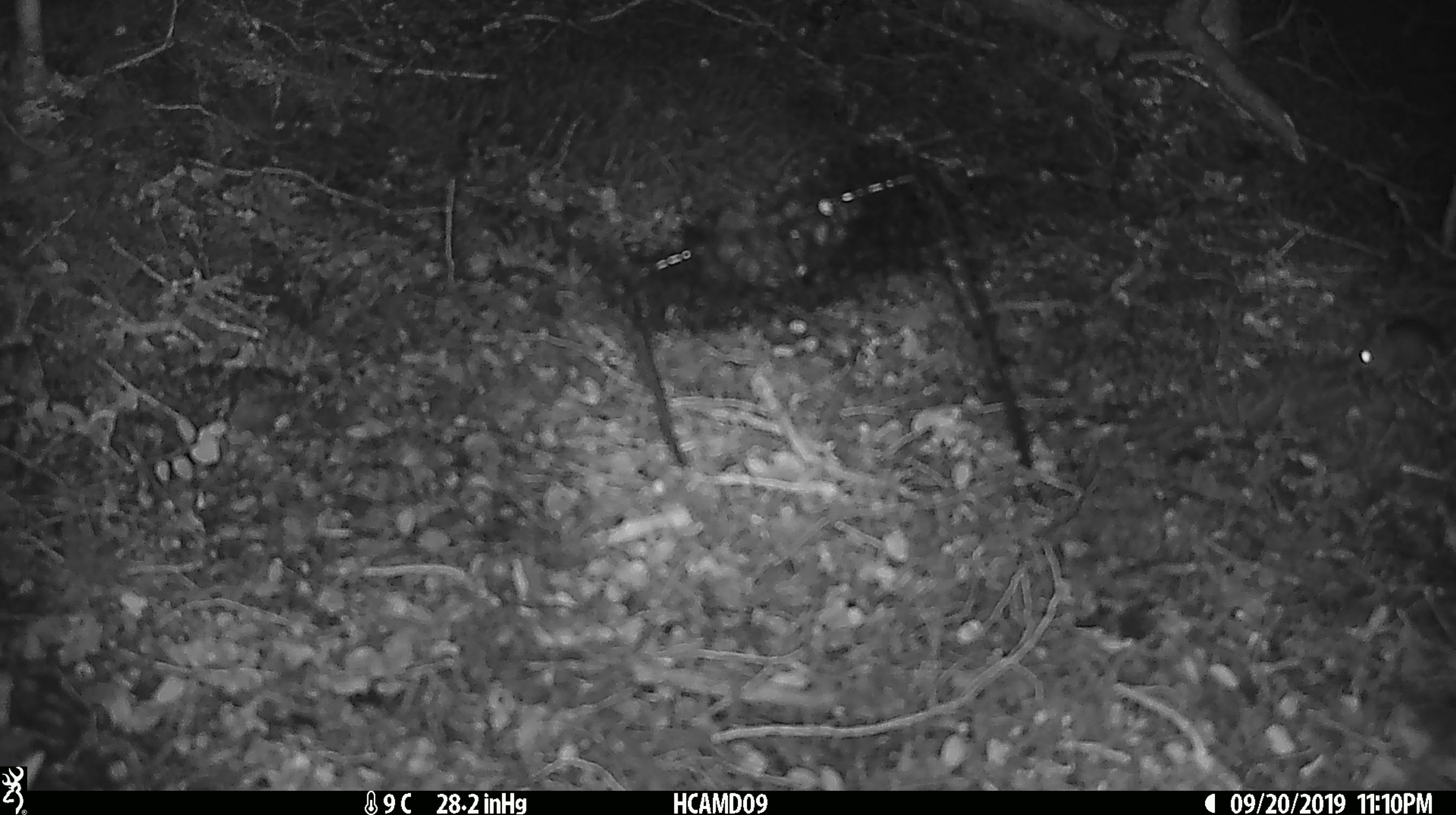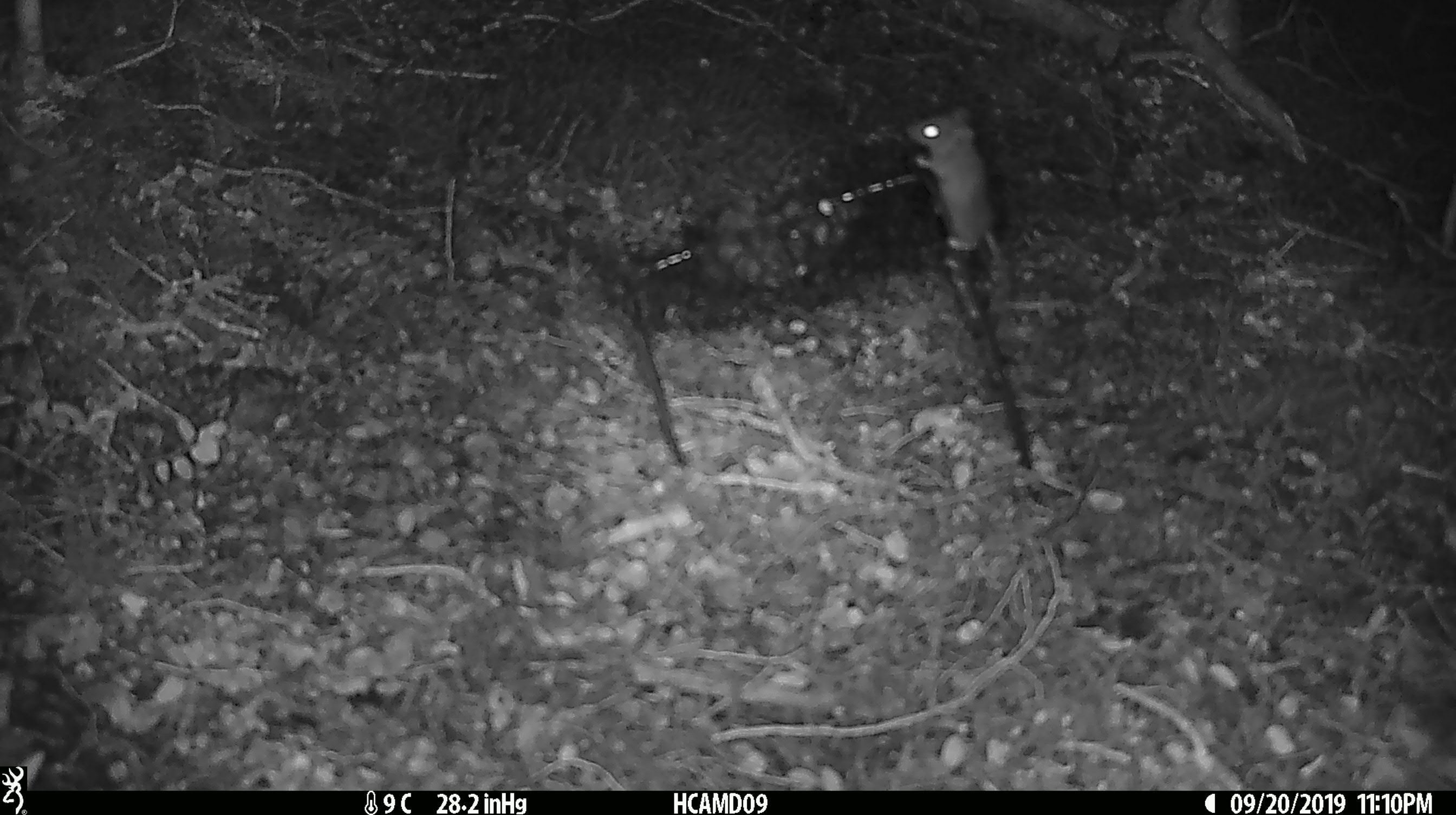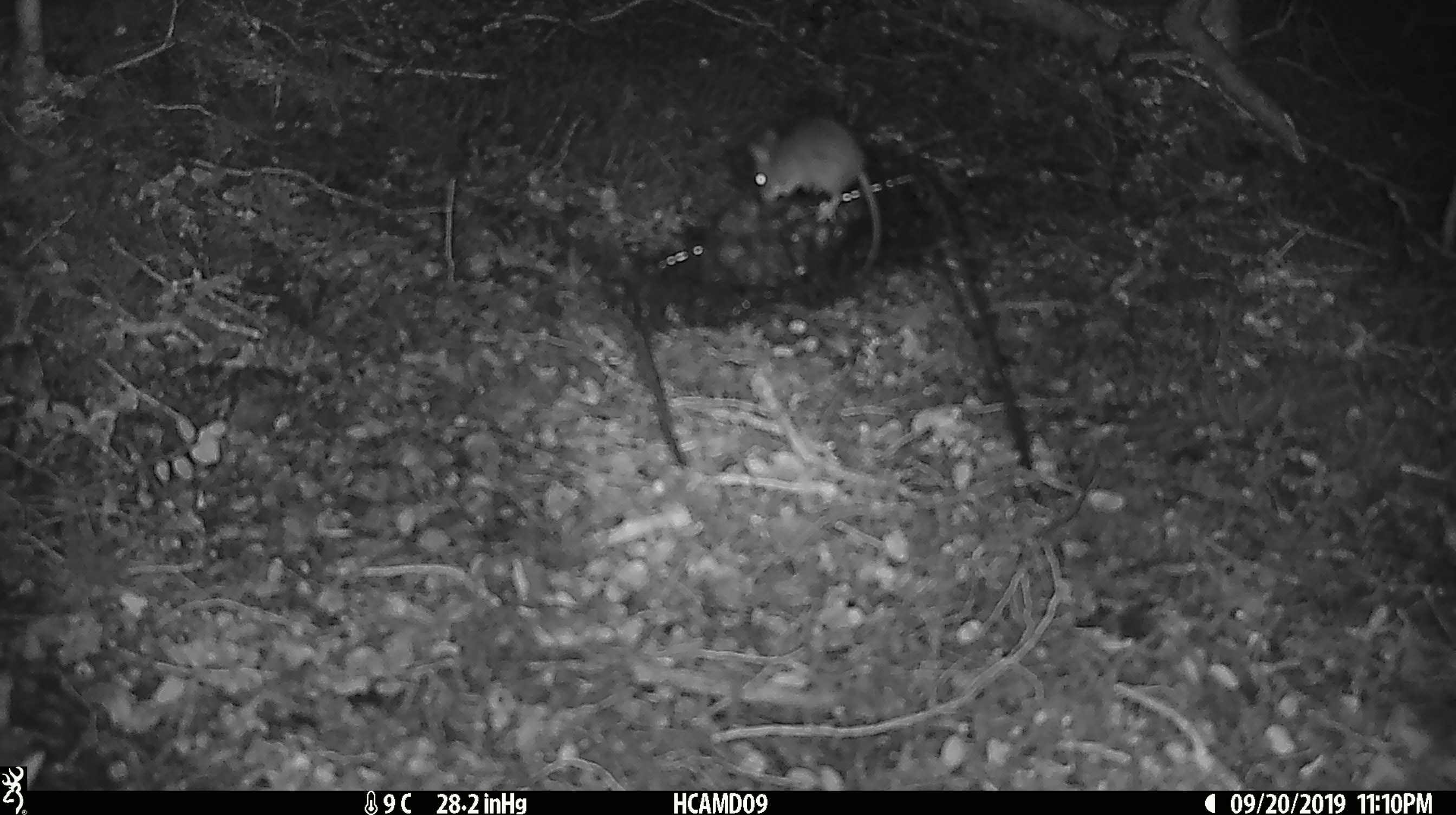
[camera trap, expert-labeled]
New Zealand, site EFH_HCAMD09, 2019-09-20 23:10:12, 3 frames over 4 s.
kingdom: Animalia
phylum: Chordata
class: Mammalia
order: Rodentia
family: Muridae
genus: Mus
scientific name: Mus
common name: mouse